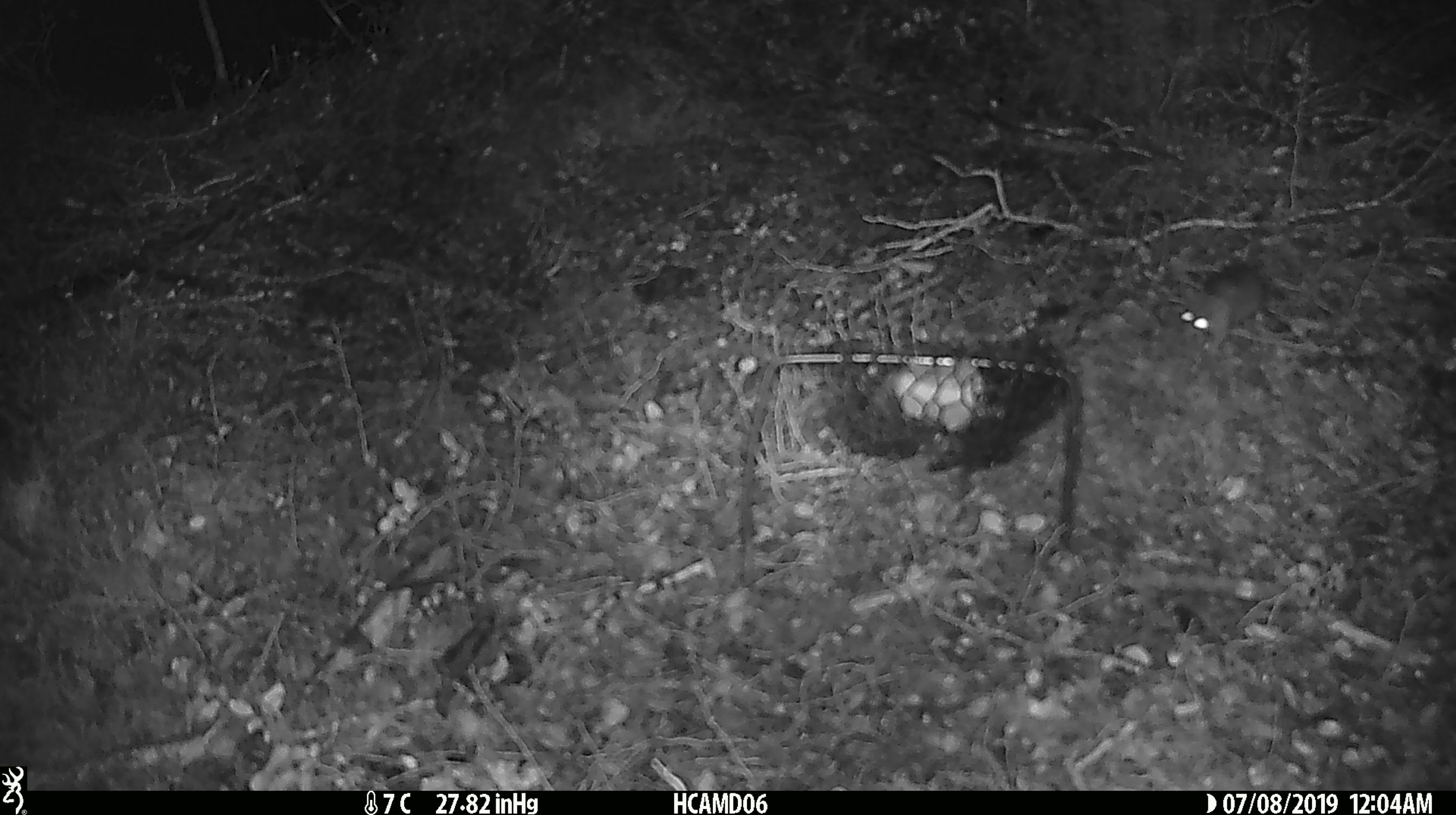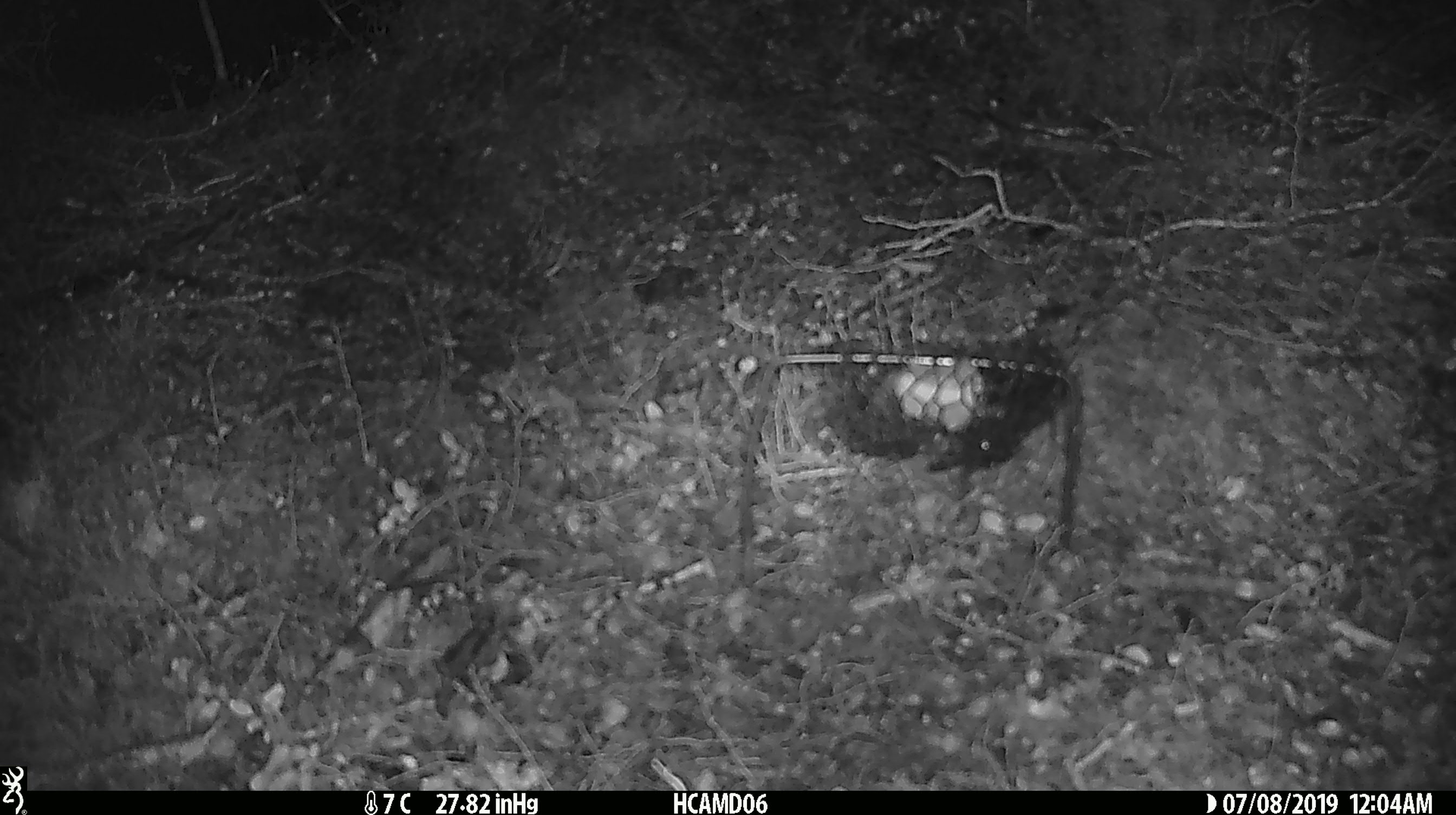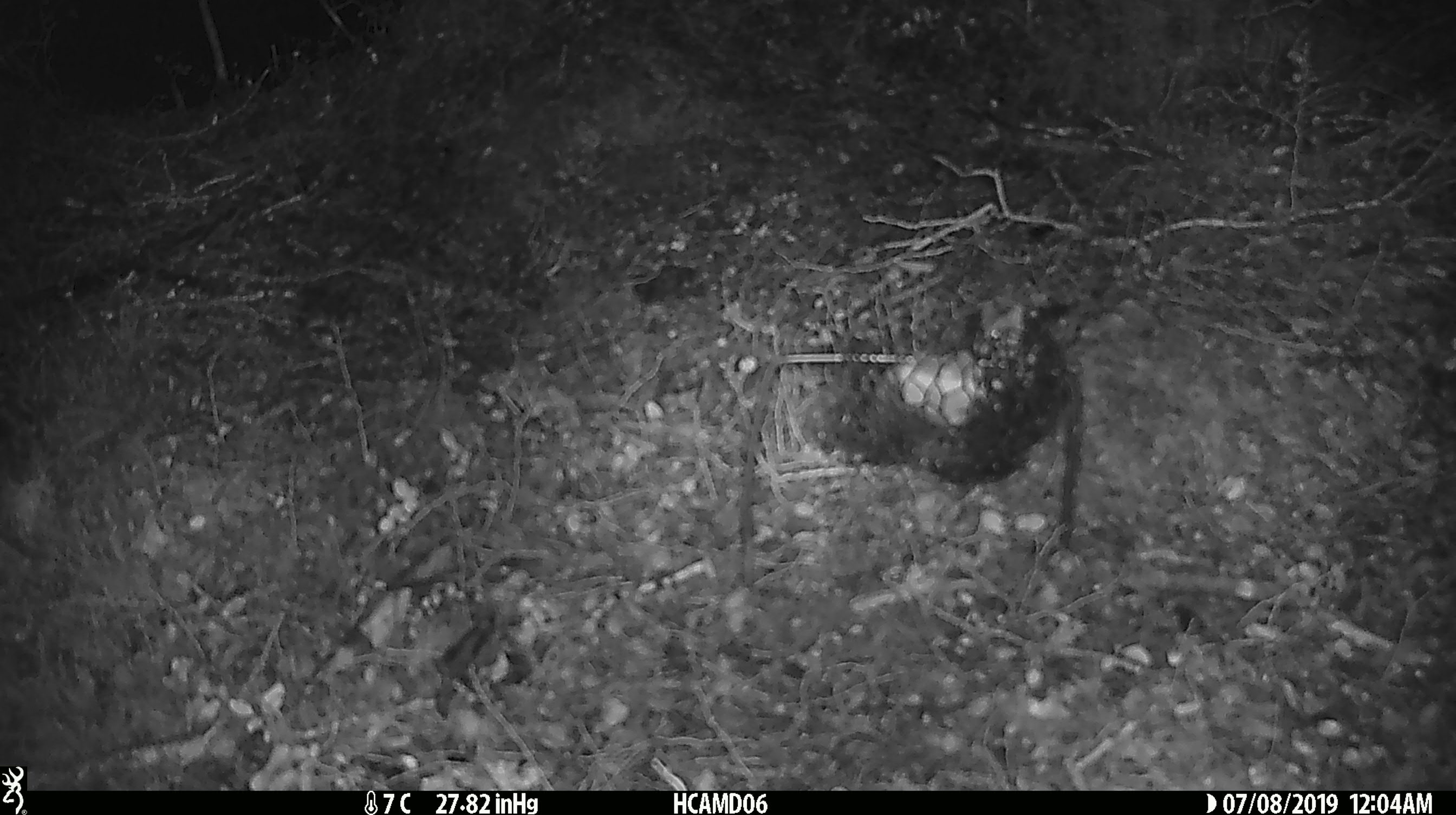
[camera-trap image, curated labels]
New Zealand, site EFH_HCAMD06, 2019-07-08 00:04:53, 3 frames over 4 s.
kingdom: Animalia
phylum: Chordata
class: Mammalia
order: Rodentia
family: Muridae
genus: Mus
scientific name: Mus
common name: mouse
Mouse (Mus).